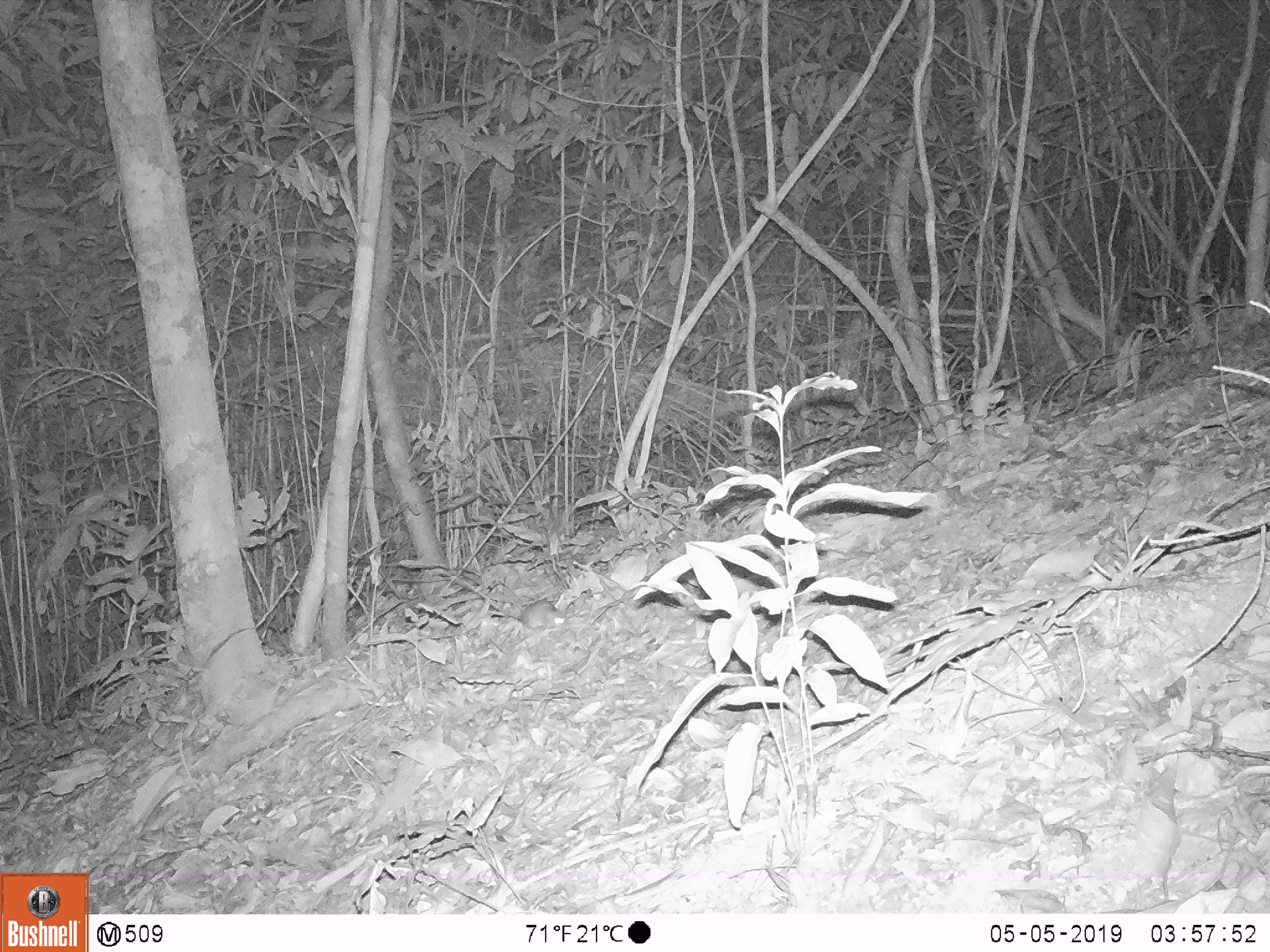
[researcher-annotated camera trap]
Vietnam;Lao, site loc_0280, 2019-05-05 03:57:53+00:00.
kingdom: Animalia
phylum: Chordata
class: Mammalia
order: Rodentia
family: Muridae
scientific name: Muridae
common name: old-world mice and rats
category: unidentified murid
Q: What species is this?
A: Unidentified murid (old-world mice and rats) (Muridae).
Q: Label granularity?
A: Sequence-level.